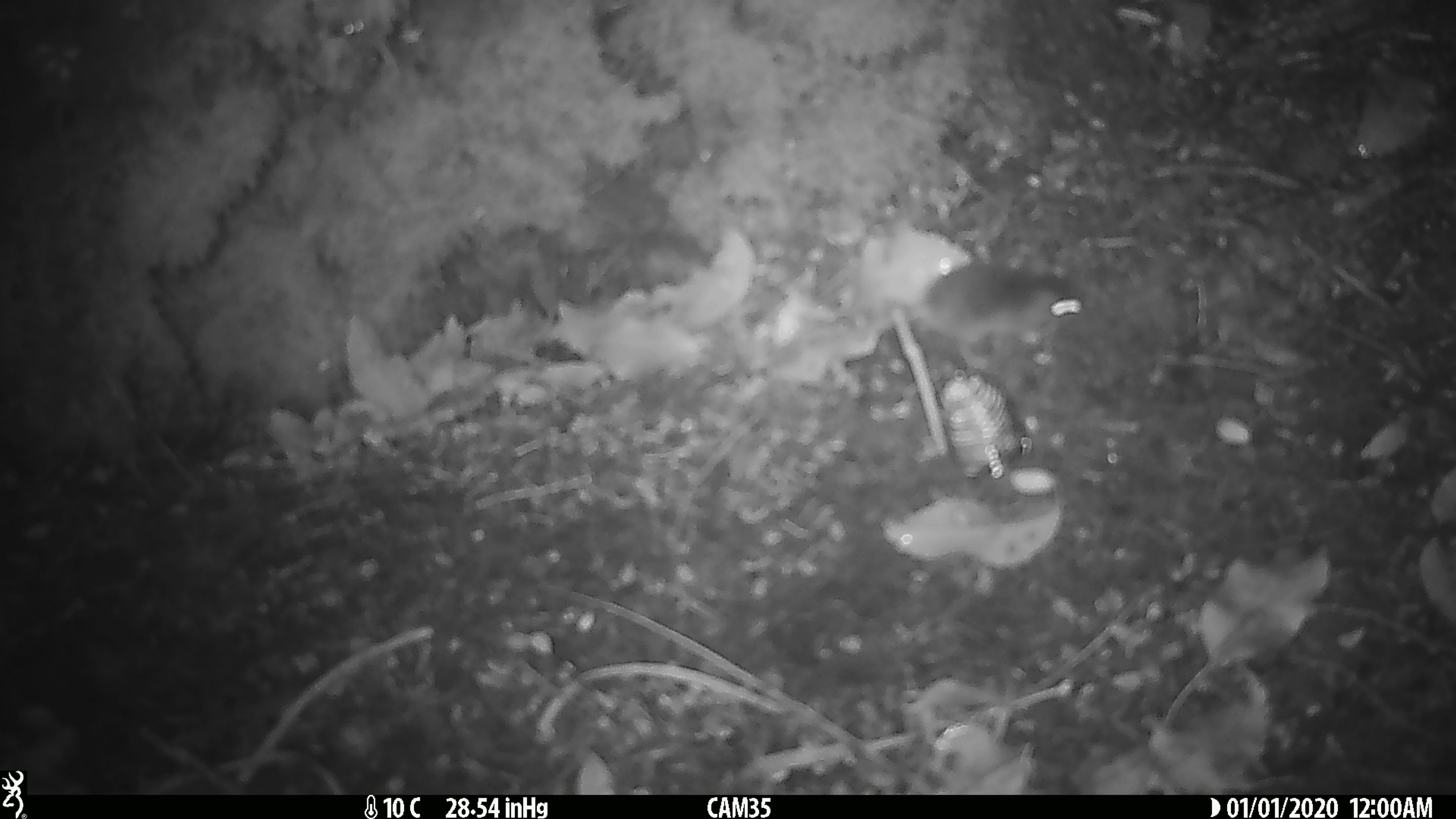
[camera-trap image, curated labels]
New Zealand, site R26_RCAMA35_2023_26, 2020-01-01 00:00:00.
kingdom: Animalia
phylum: Chordata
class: Mammalia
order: Rodentia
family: Muridae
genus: Mus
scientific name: Mus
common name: mouse